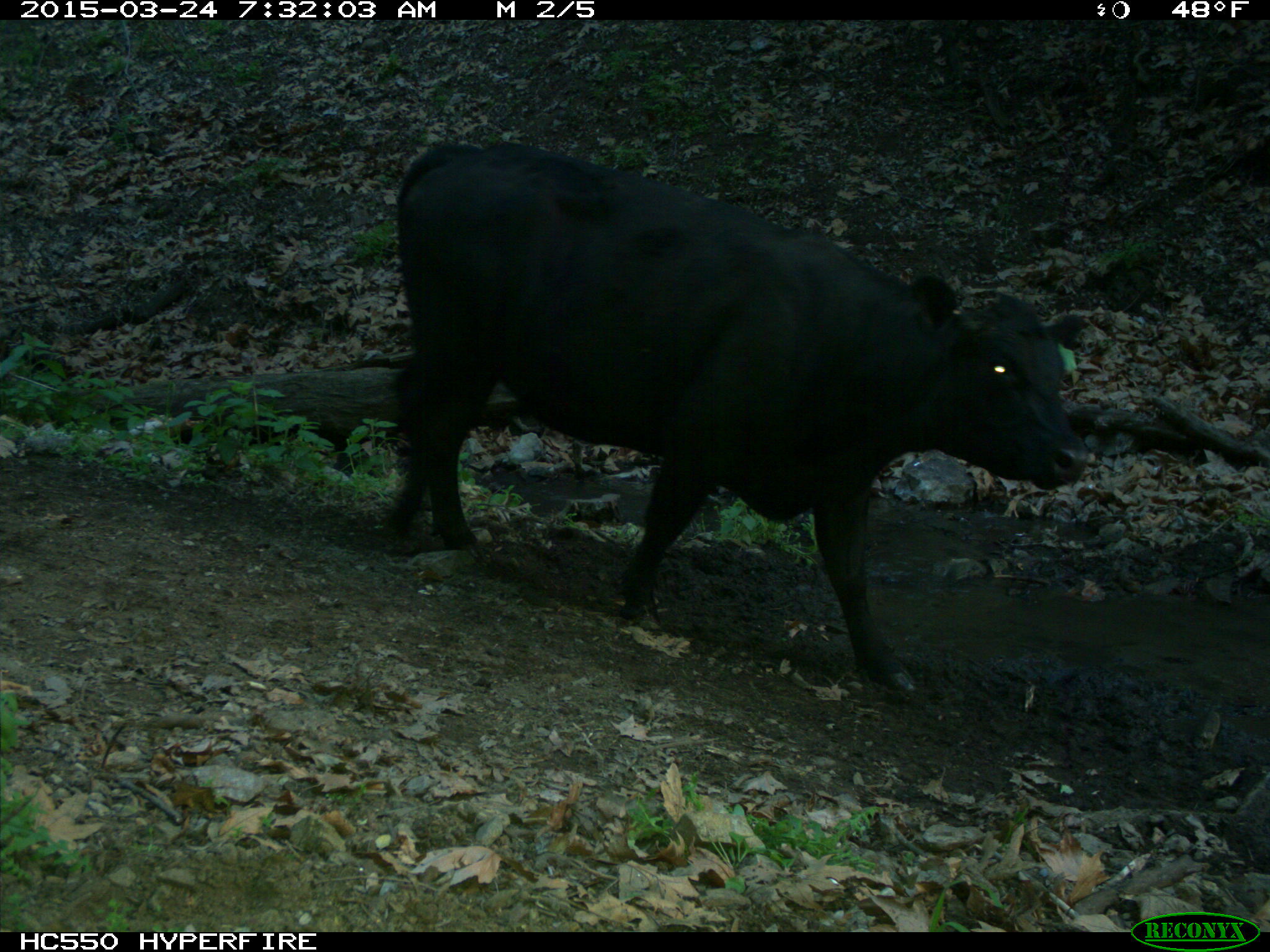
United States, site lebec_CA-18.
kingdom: Animalia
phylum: Chordata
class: Mammalia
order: Artiodactyla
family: Bovidae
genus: Bos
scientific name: Bos taurus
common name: domestic cow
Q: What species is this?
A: Bos taurus (domestic cow).